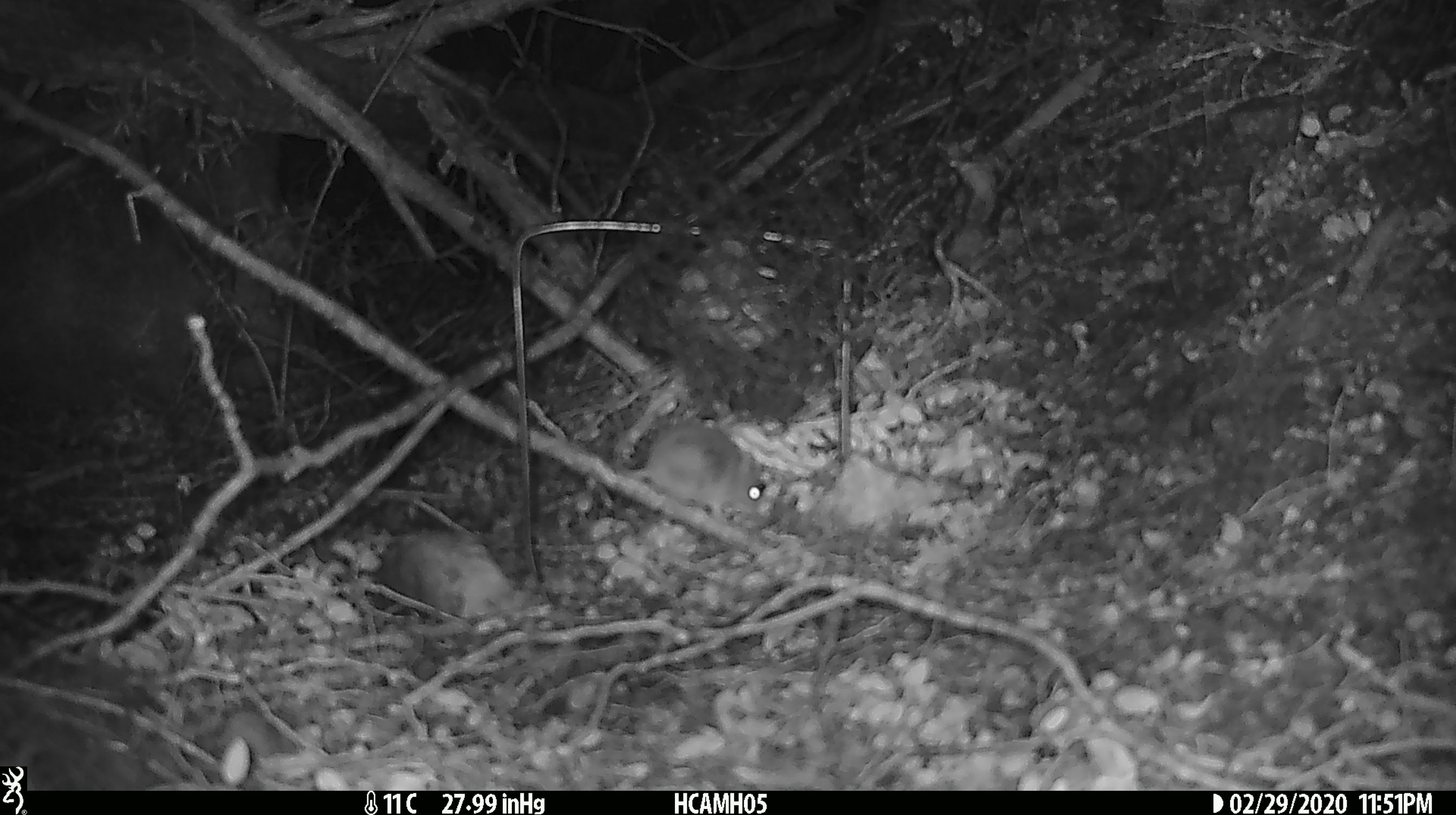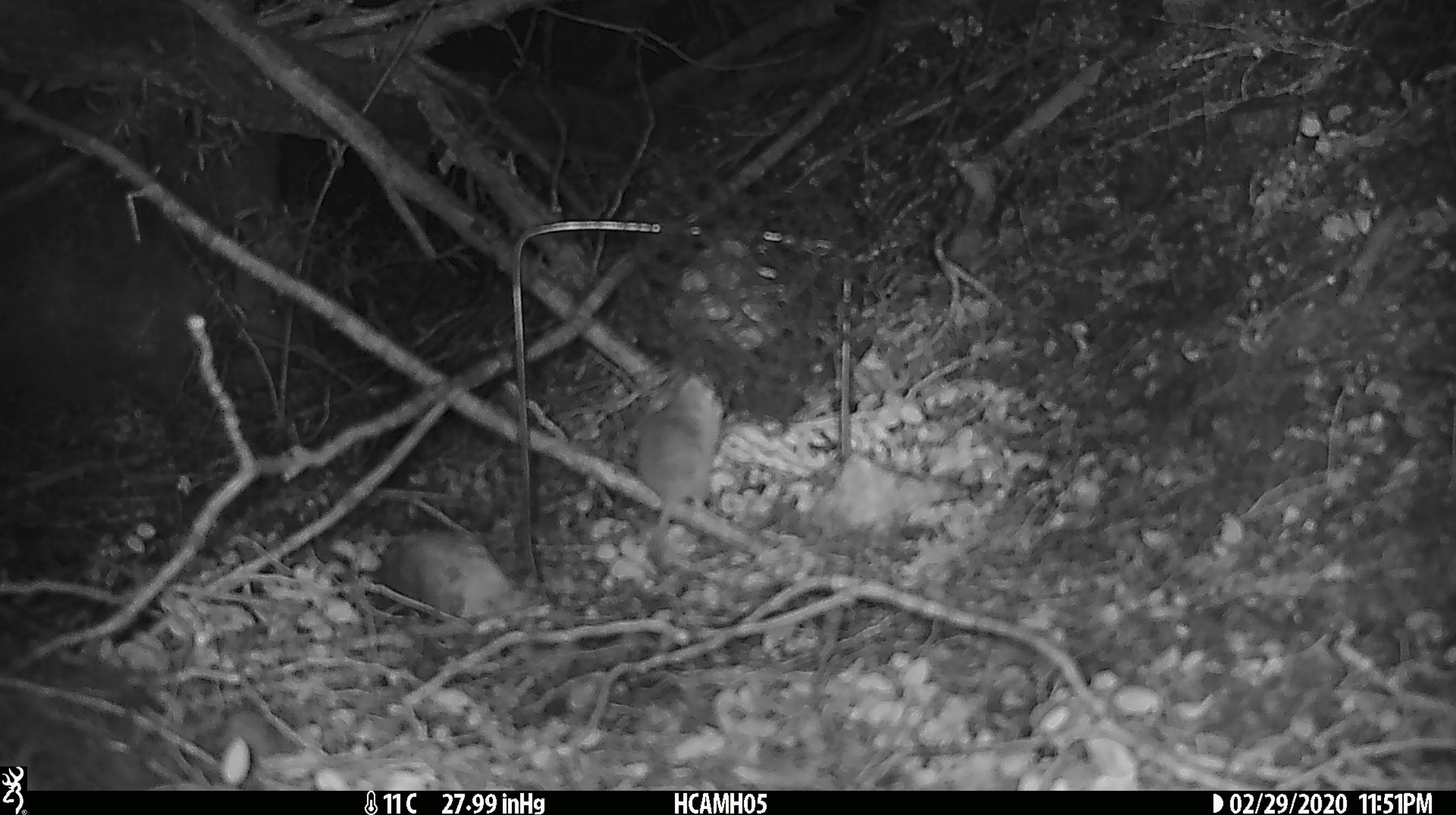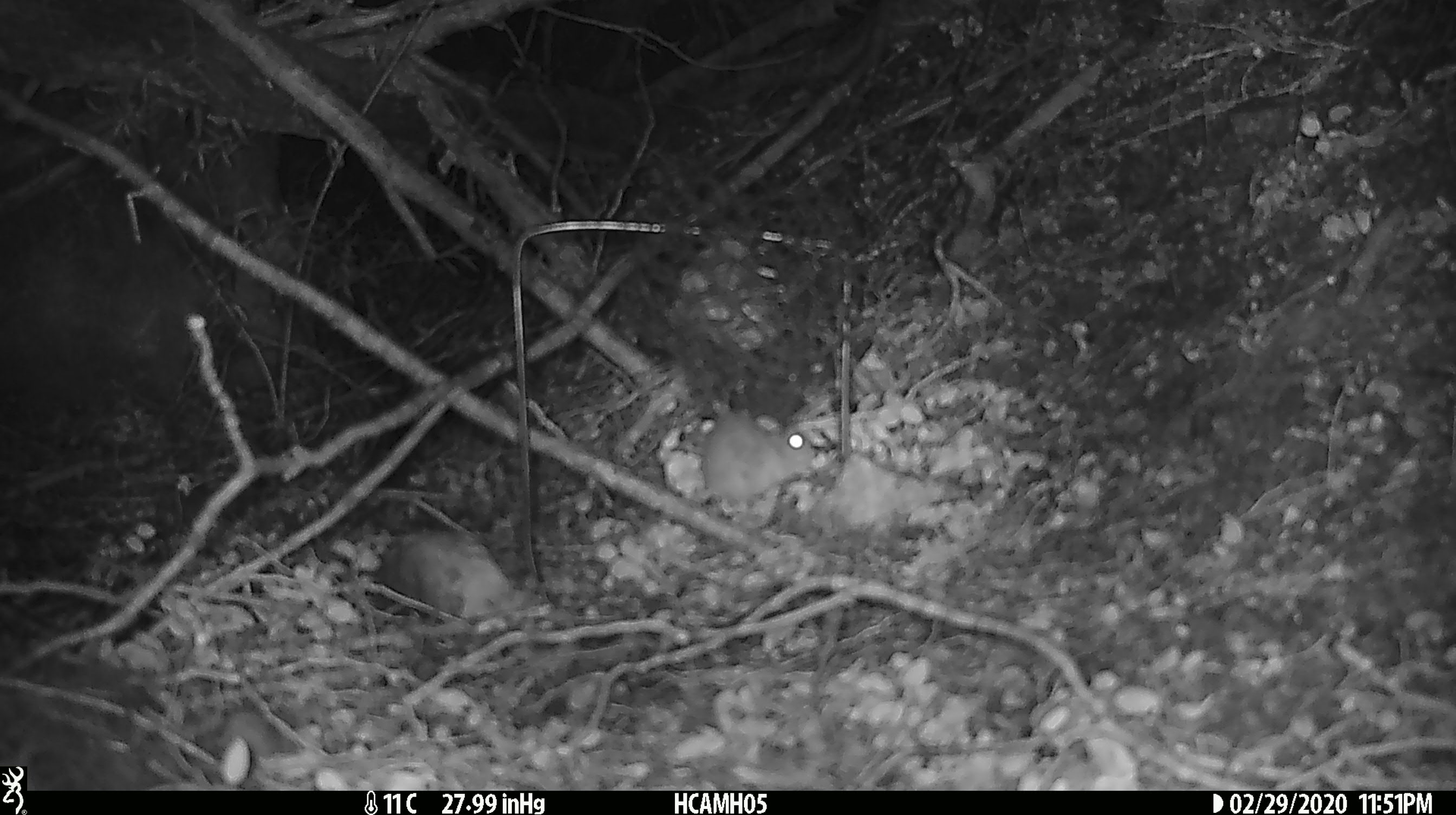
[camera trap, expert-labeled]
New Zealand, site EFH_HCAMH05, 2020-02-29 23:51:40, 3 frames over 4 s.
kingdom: Animalia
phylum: Chordata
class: Mammalia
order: Rodentia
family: Muridae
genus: Mus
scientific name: Mus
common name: mouse